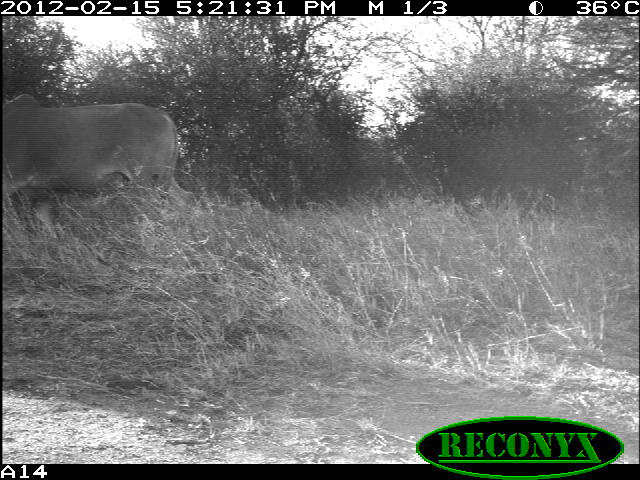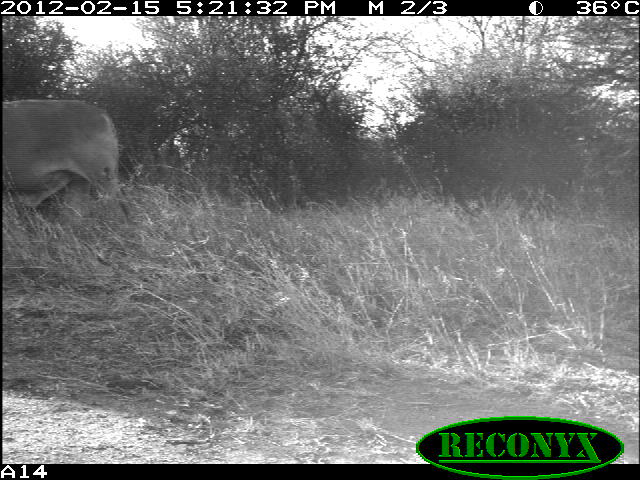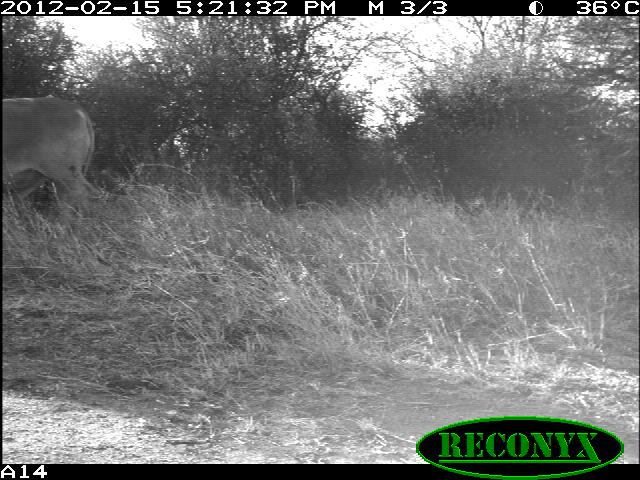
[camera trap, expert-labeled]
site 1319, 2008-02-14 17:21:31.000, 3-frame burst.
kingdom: Animalia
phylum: Chordata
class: Mammalia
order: Artiodactyla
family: Bovidae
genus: Bos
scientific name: Bos taurus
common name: domestic cattle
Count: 1.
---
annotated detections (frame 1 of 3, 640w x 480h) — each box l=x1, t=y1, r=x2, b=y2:
bos taurus: l=1, t=94, r=179, b=207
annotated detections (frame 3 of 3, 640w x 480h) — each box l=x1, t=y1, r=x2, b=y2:
bos taurus: l=0, t=97, r=99, b=217